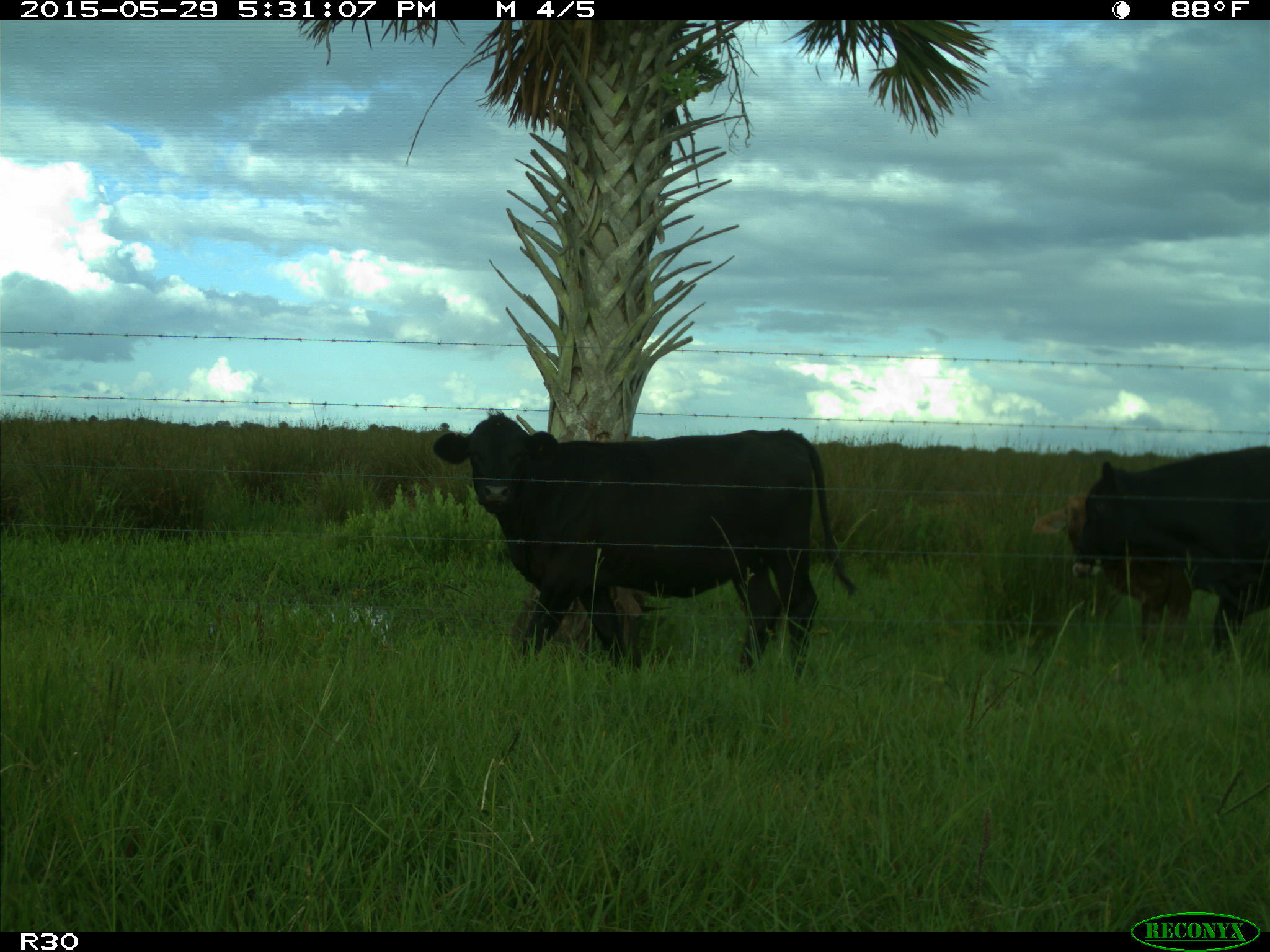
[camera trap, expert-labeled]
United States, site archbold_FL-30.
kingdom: Animalia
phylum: Chordata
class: Mammalia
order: Artiodactyla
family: Bovidae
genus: Bos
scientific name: Bos taurus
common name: domestic cow